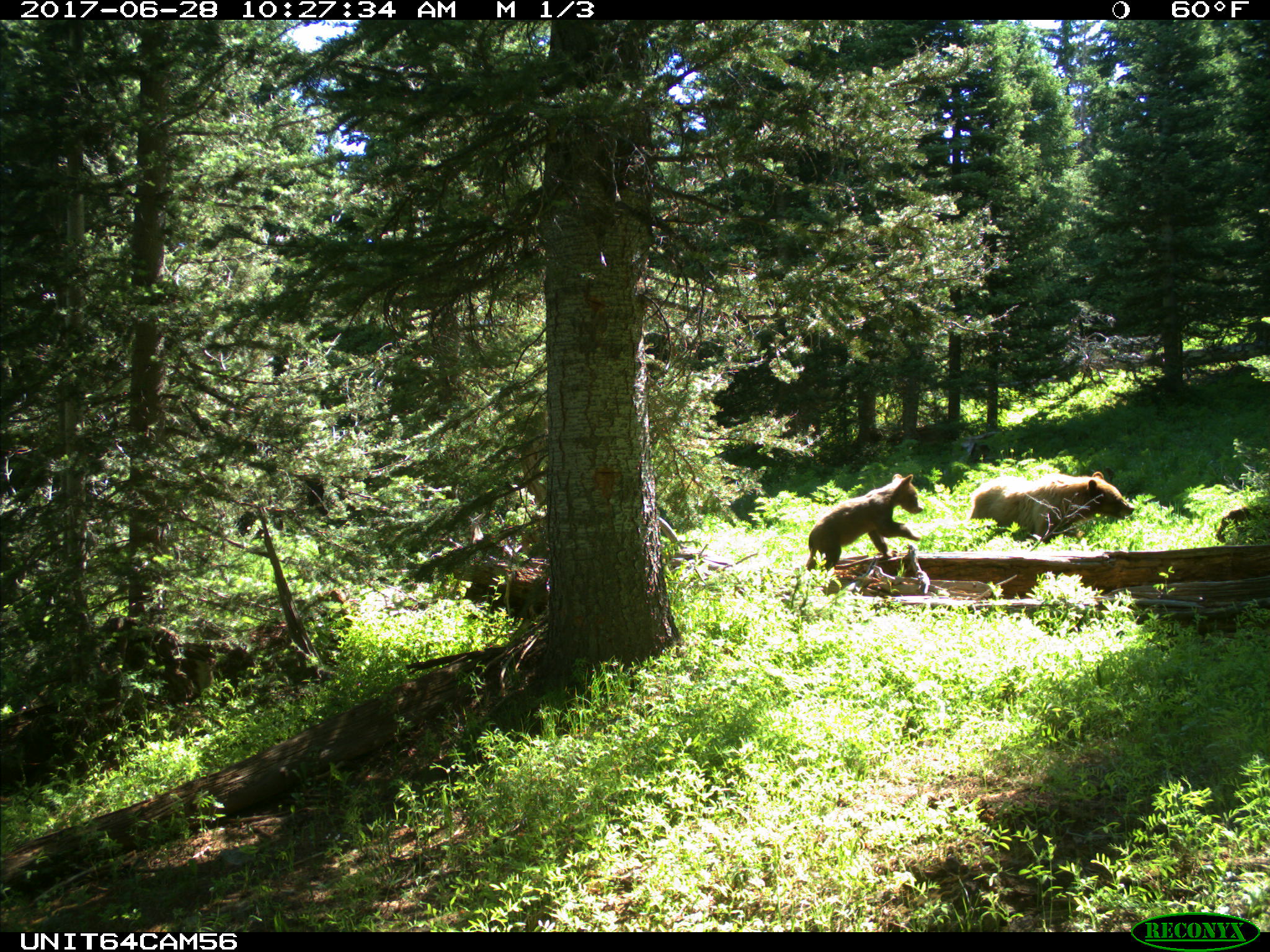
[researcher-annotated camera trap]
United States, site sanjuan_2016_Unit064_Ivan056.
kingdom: Animalia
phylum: Chordata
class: Mammalia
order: Carnivora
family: Ursidae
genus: Ursus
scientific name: Ursus americanus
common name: american black bear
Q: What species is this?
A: Ursus americanus (american black bear).